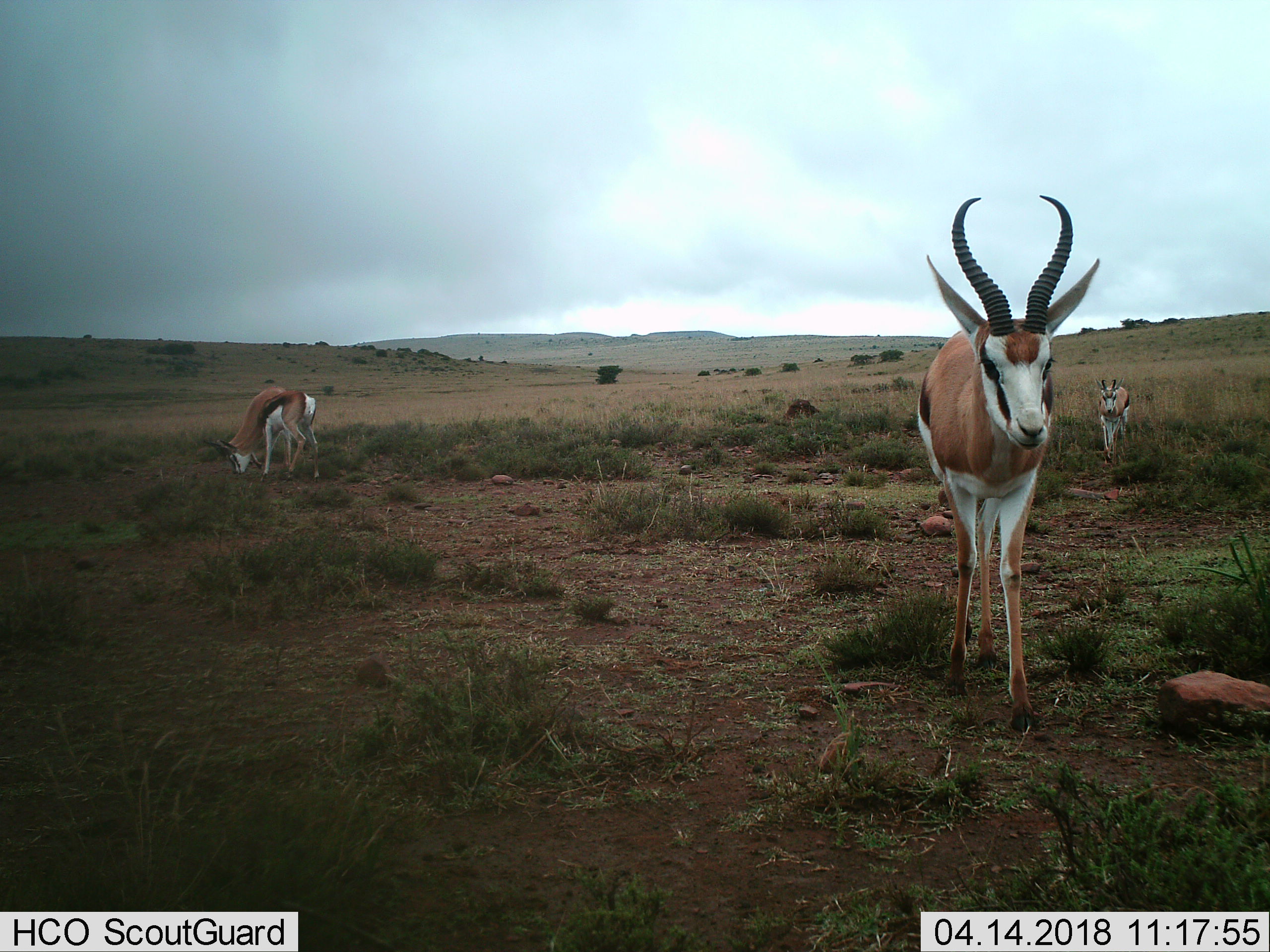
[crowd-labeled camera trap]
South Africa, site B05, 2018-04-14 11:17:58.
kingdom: Animalia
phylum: Chordata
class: Mammalia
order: Artiodactyla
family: Bovidae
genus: Antidorcas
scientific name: Antidorcas marsupialis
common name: springbok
Springbok (Antidorcas marsupialis), count 3. Behavior (volunteer vote fractions): standing 67%, resting 0%, moving 56%, interacting 11%. Young present (vote fraction): 44%. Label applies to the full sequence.